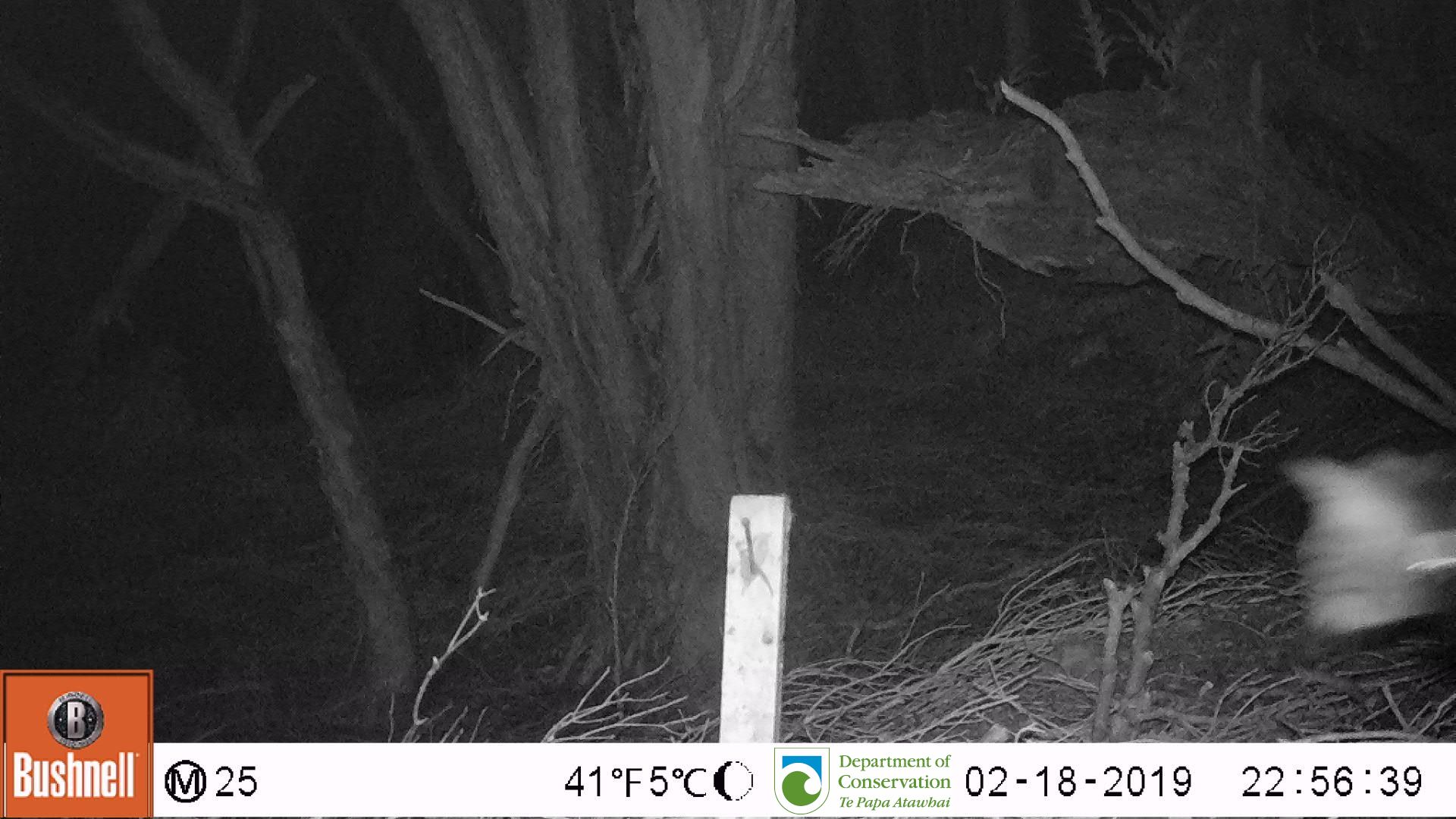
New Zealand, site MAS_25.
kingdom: Animalia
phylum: Chordata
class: Mammalia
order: Carnivora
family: Felidae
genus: Felis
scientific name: Felis catus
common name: domestic cat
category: cat